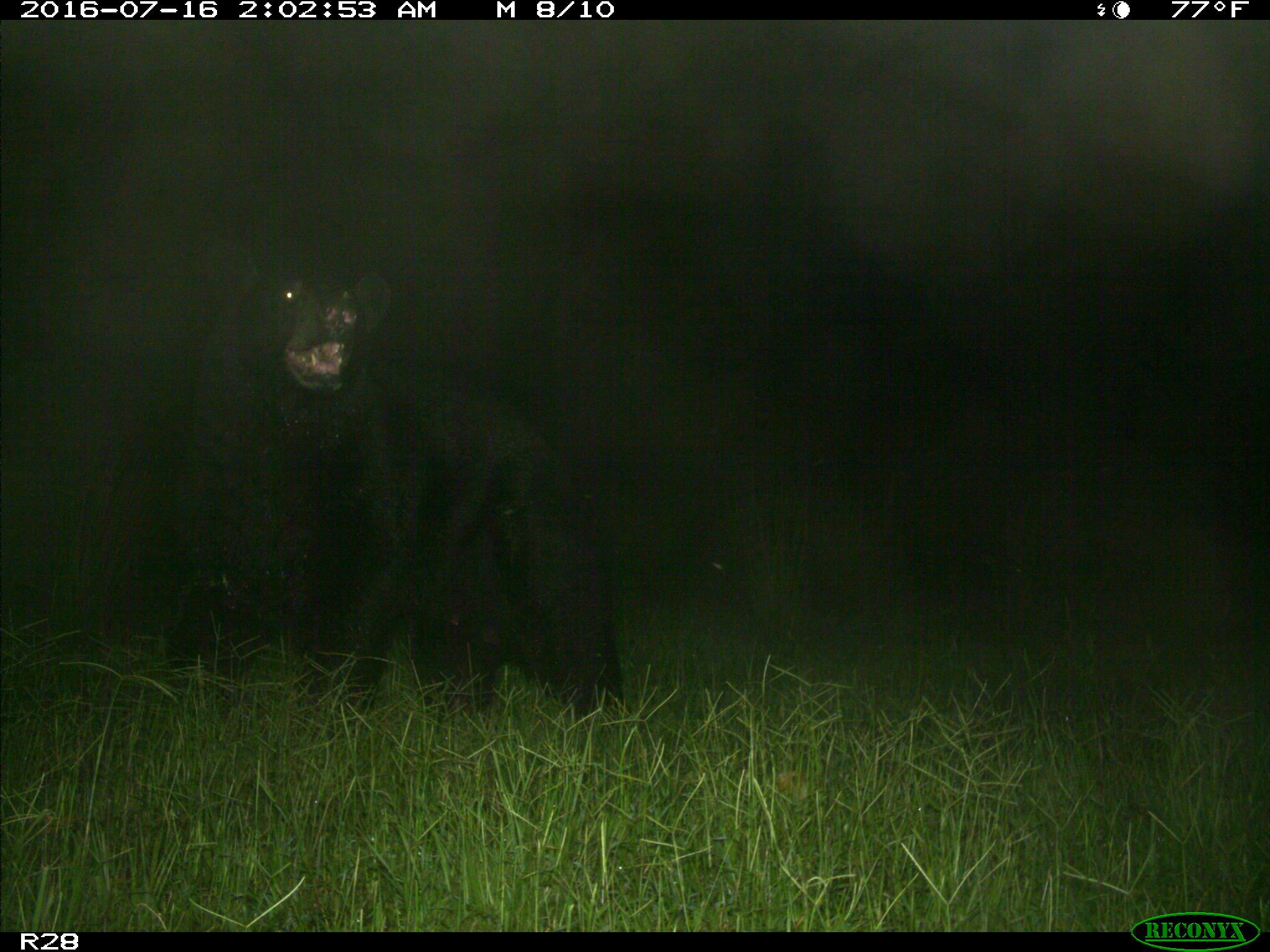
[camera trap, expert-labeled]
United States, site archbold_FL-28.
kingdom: Animalia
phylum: Chordata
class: Mammalia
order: Carnivora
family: Ursidae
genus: Ursus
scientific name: Ursus americanus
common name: american black bear